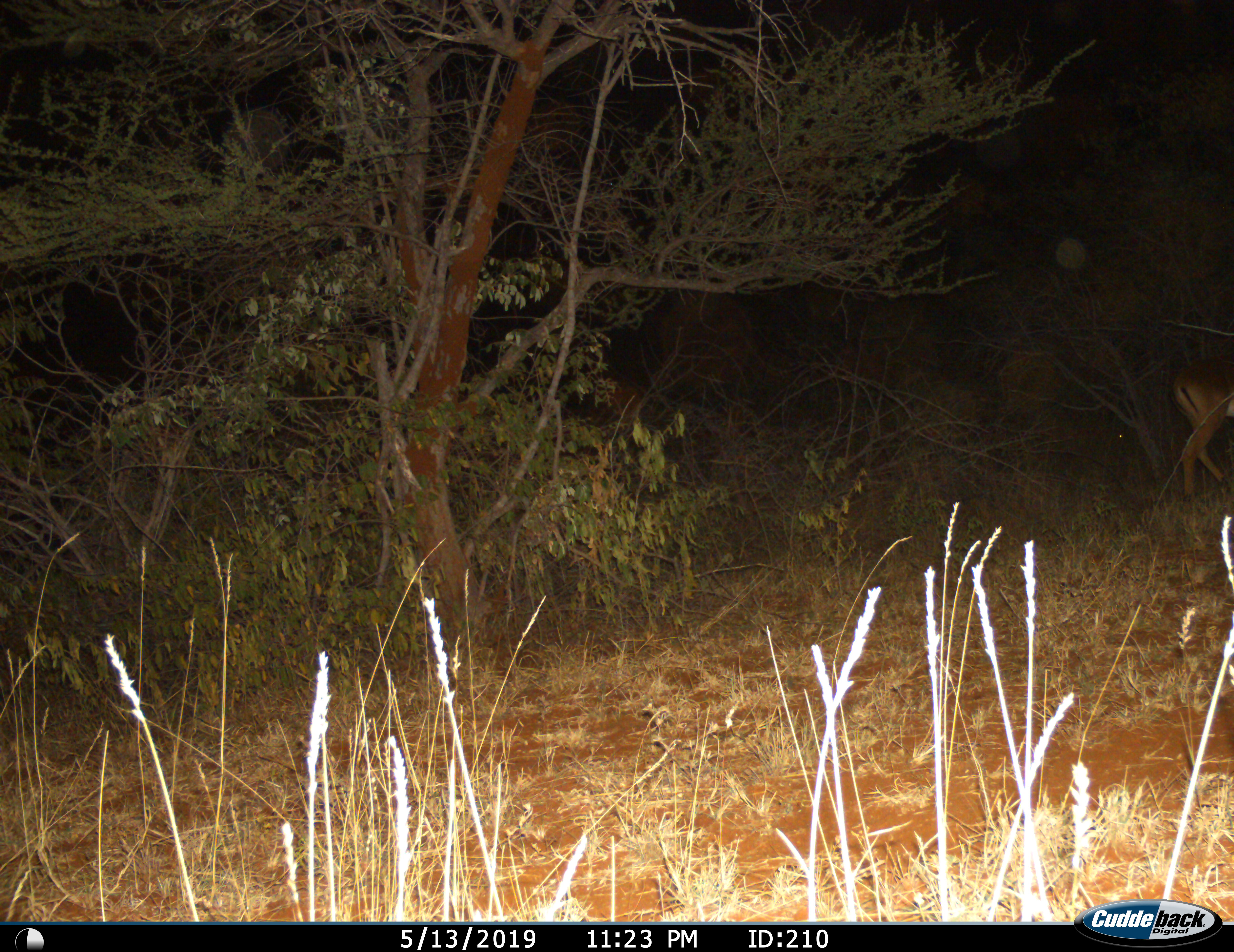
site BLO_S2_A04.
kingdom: Animalia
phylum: Chordata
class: Mammalia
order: Artiodactyla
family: Bovidae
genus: Aepyceros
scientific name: Aepyceros melampus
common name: impala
Impala (Aepyceros melampus), count 1. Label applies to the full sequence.